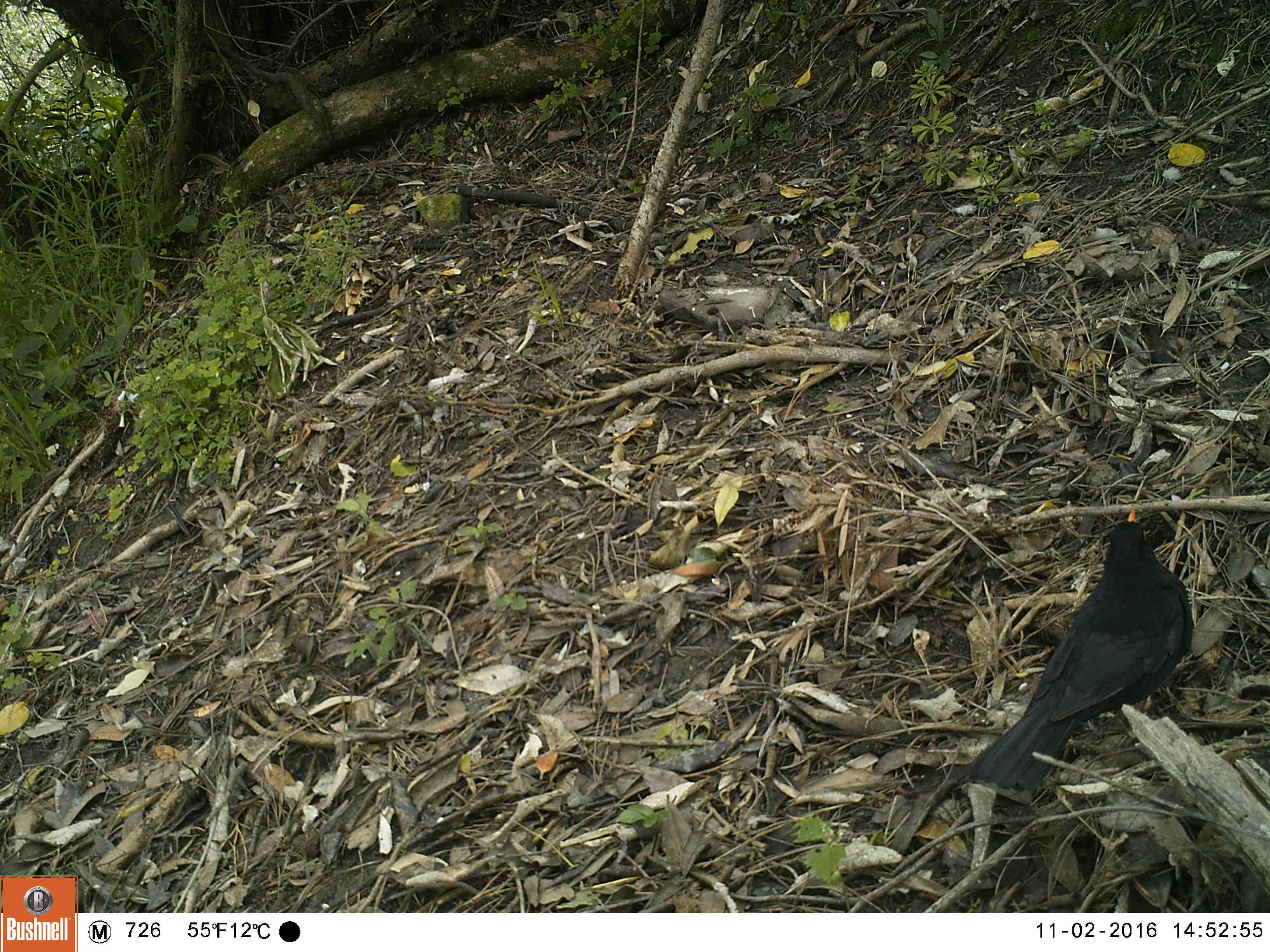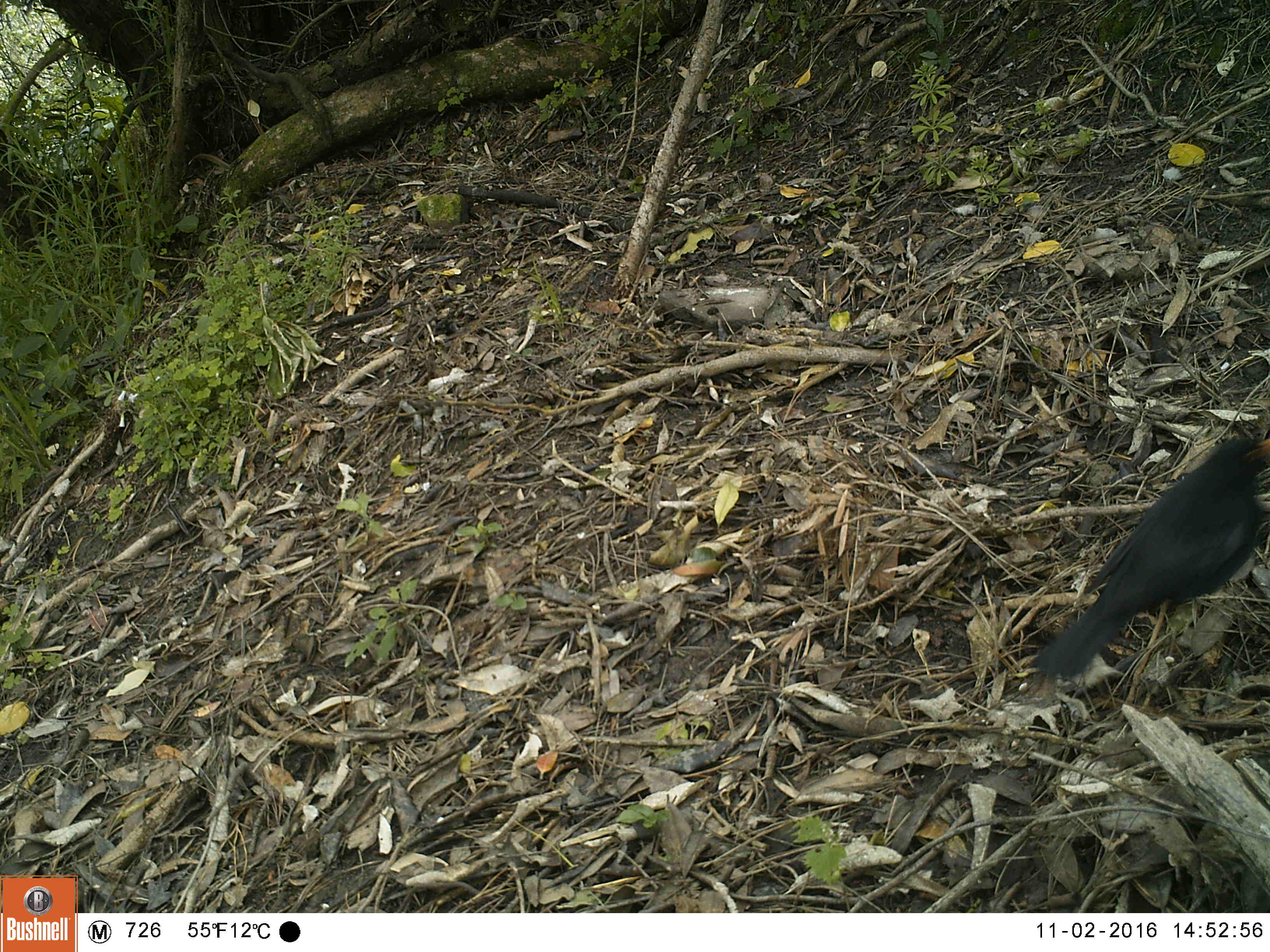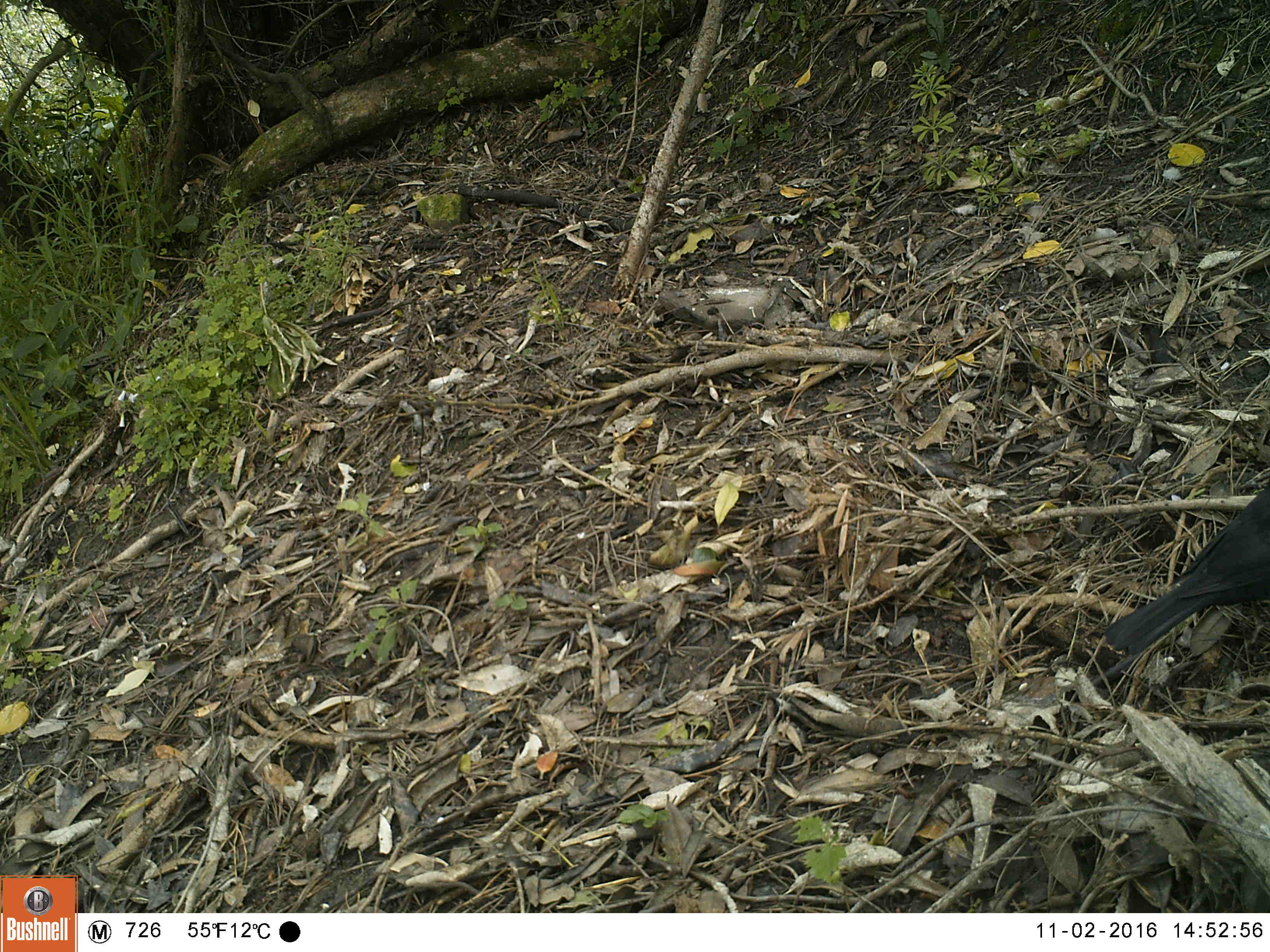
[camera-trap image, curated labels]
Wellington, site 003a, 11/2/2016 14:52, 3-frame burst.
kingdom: Animalia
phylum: Chordata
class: Aves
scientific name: Aves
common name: bird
Bird (Aves).